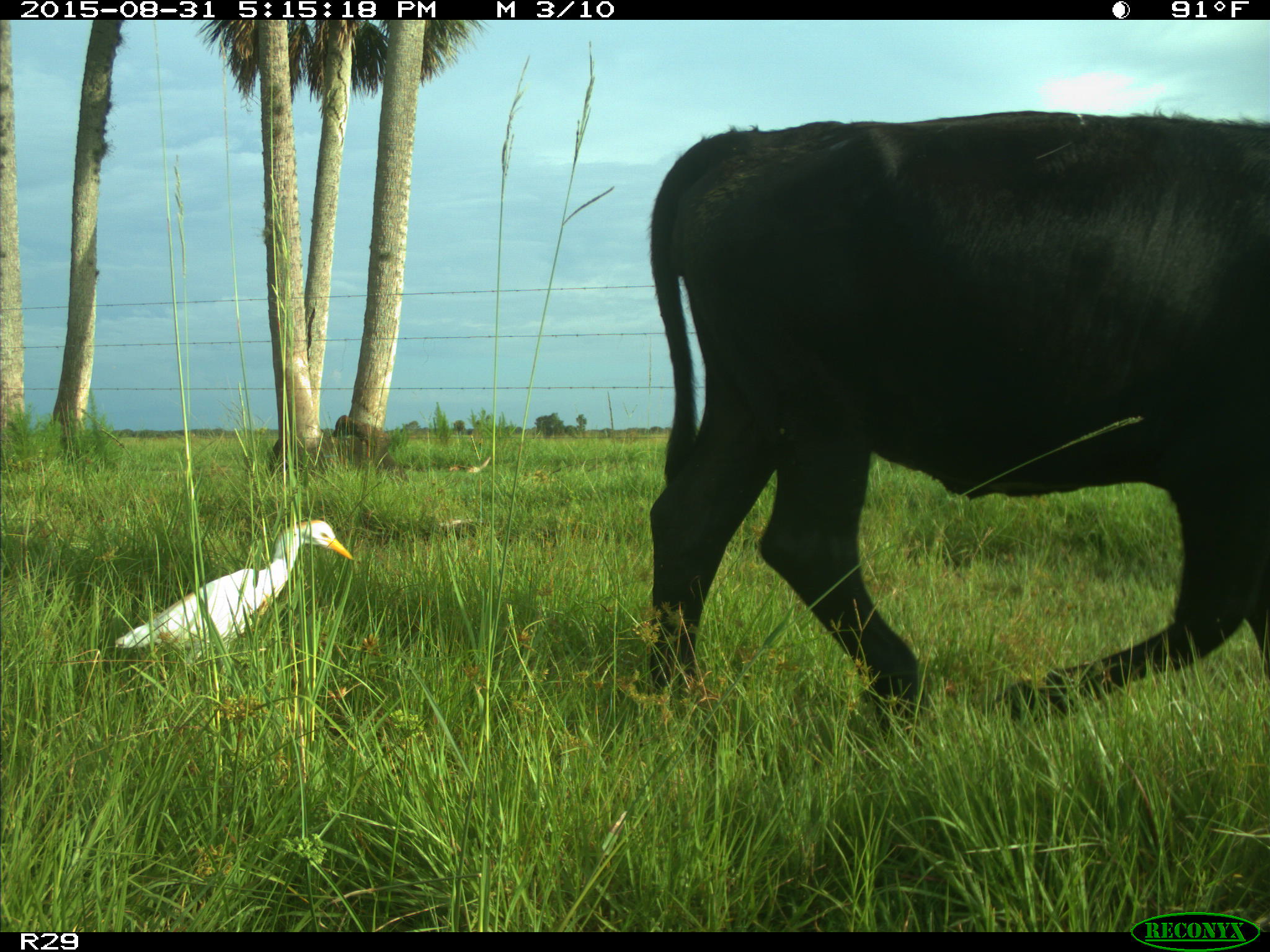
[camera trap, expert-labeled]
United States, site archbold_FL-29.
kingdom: Animalia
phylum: Chordata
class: Mammalia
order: Artiodactyla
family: Bovidae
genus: Bos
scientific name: Bos taurus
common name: domestic cow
Bos taurus (domestic cow).